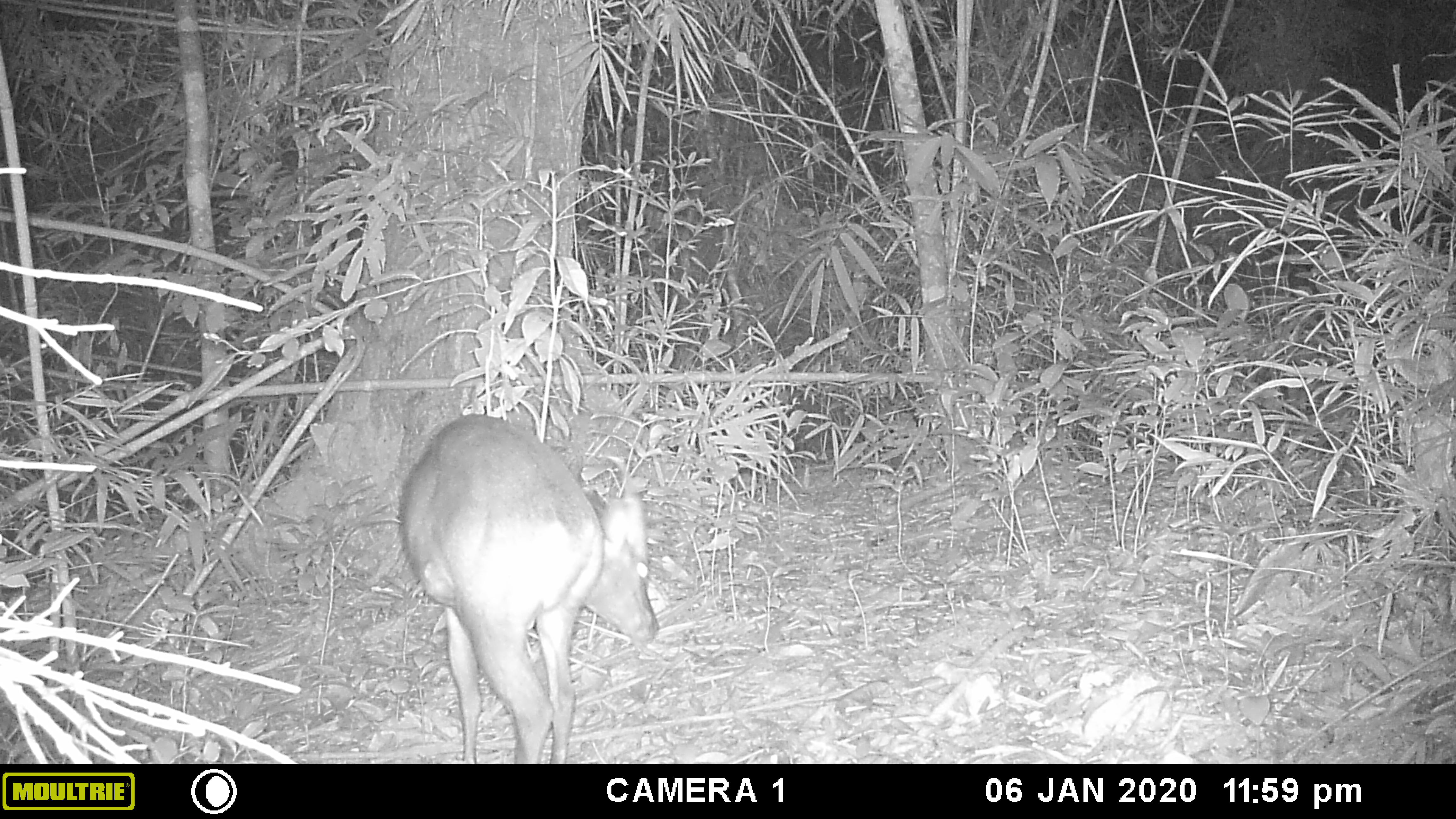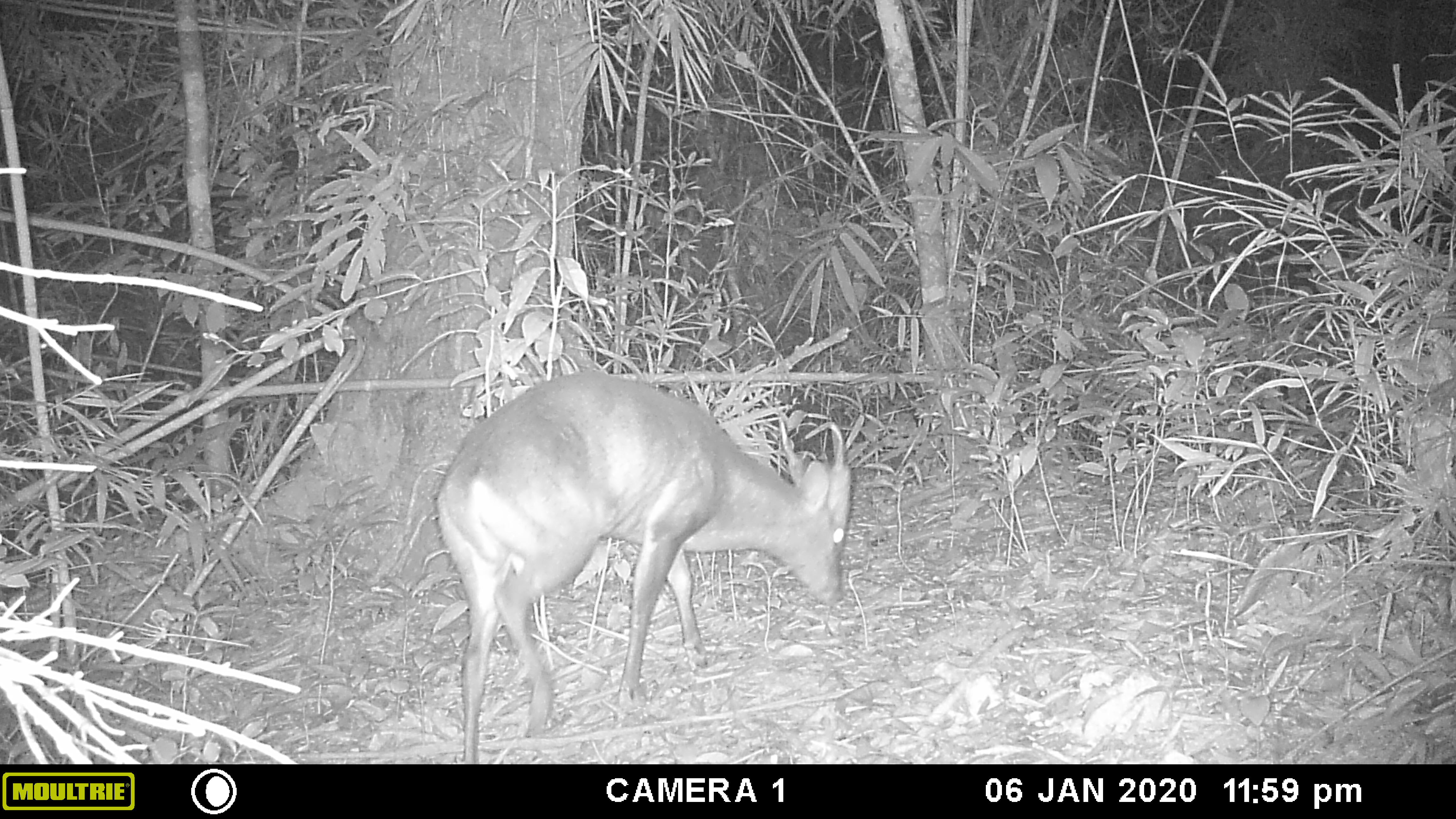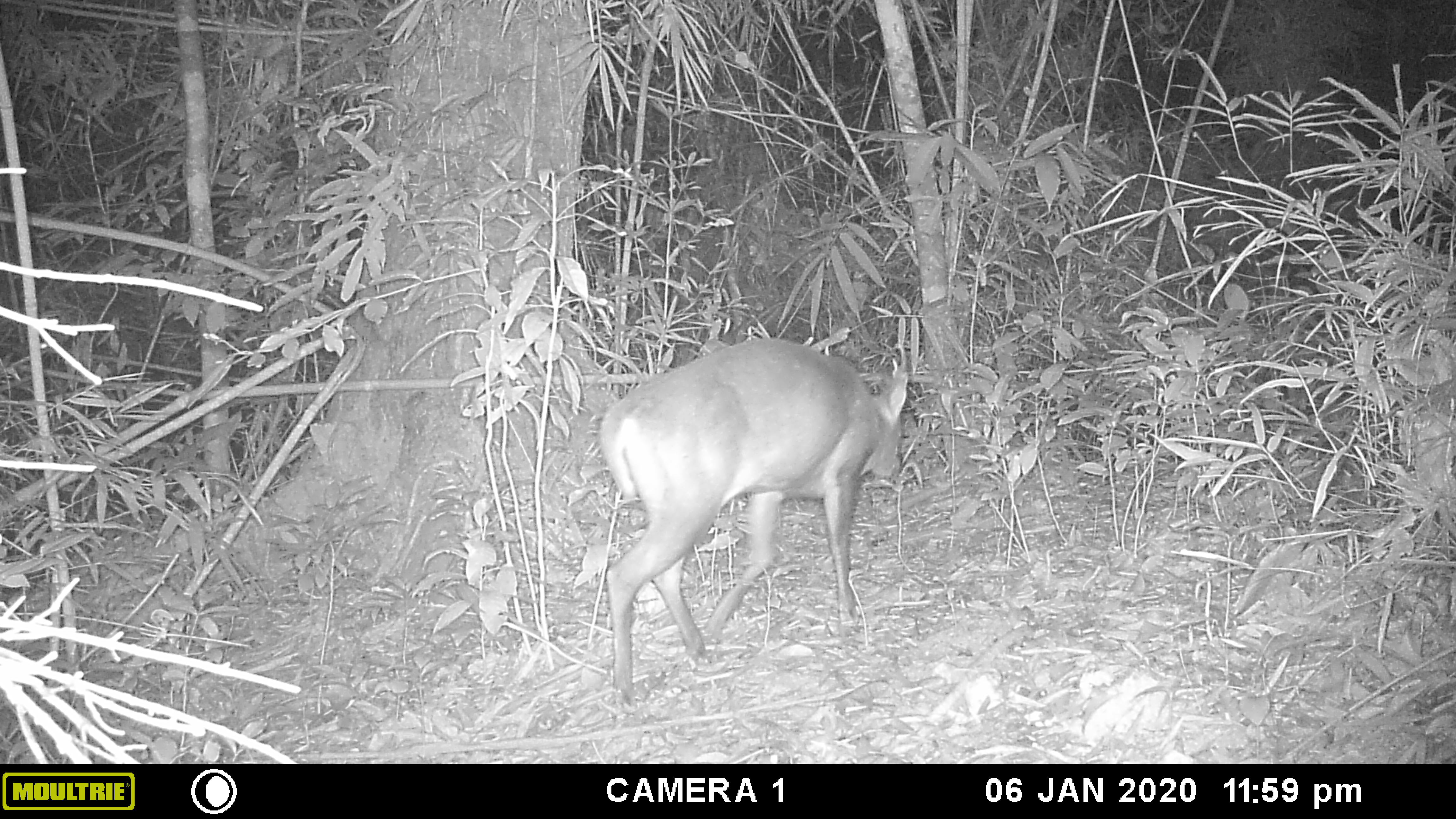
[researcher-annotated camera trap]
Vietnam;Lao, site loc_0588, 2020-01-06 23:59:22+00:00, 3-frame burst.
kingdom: Animalia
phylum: Chordata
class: Mammalia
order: Artiodactyla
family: Cervidae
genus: Muntiacus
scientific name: Muntiacus muntjak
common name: red muntjac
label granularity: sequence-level